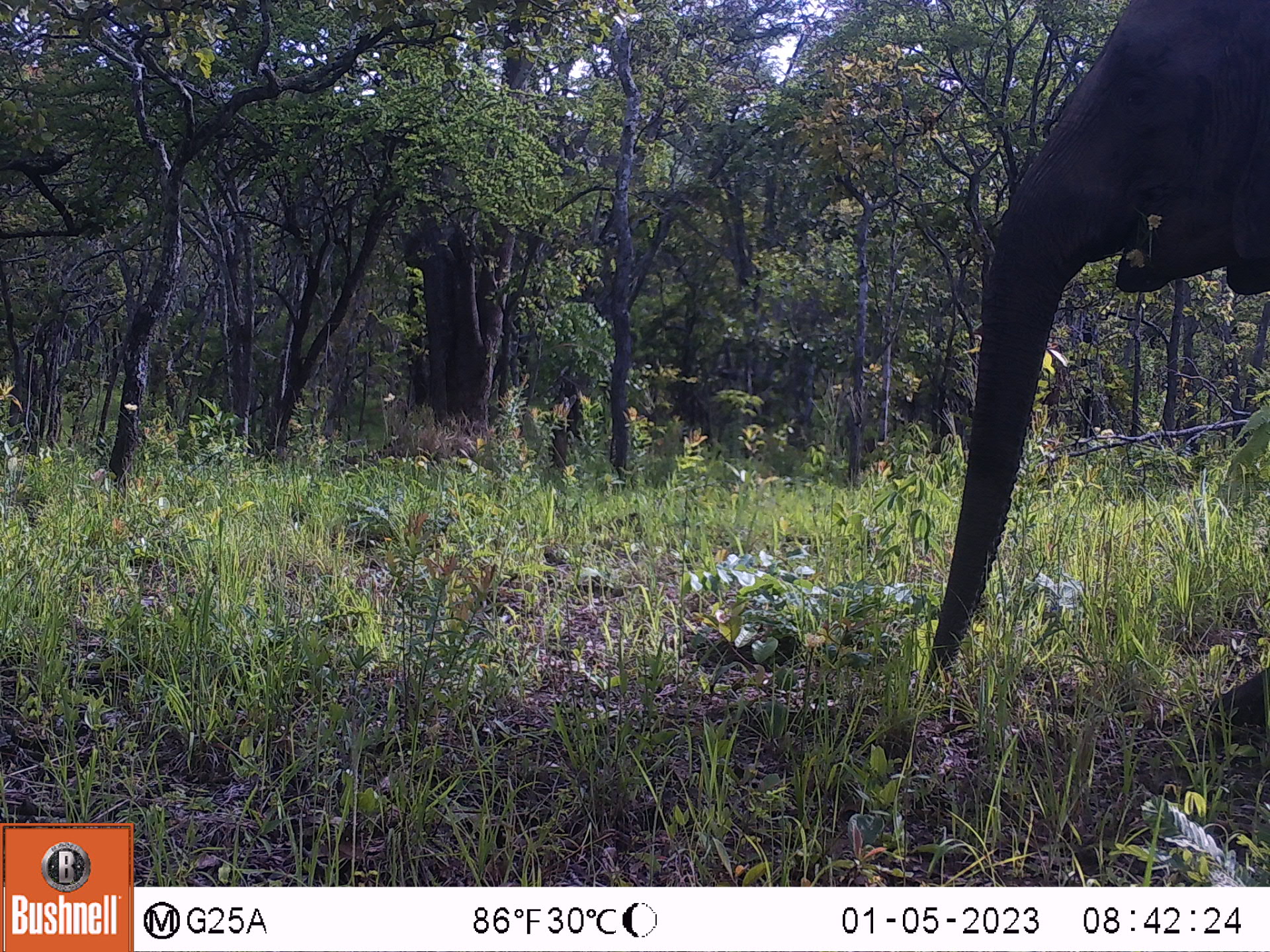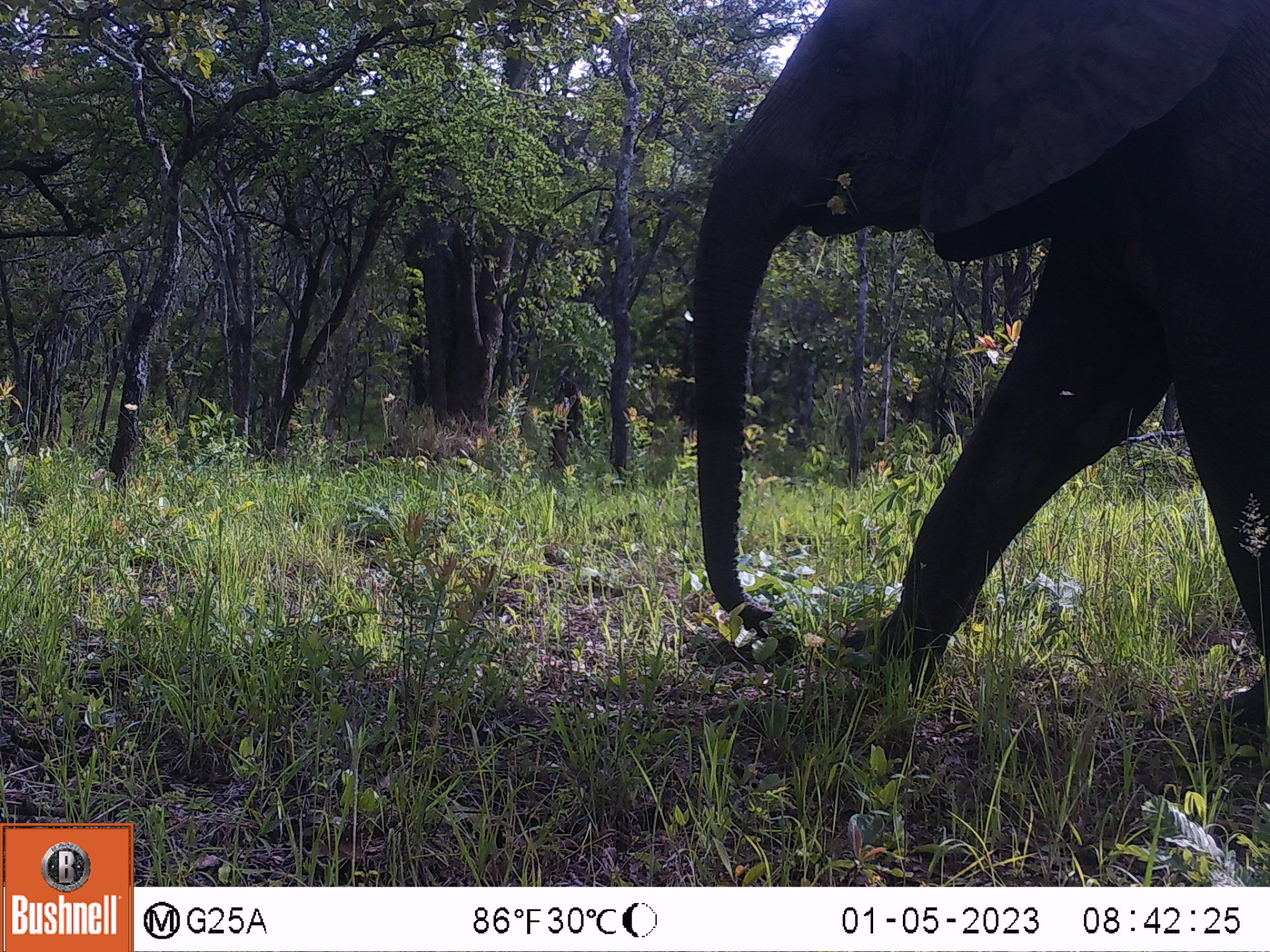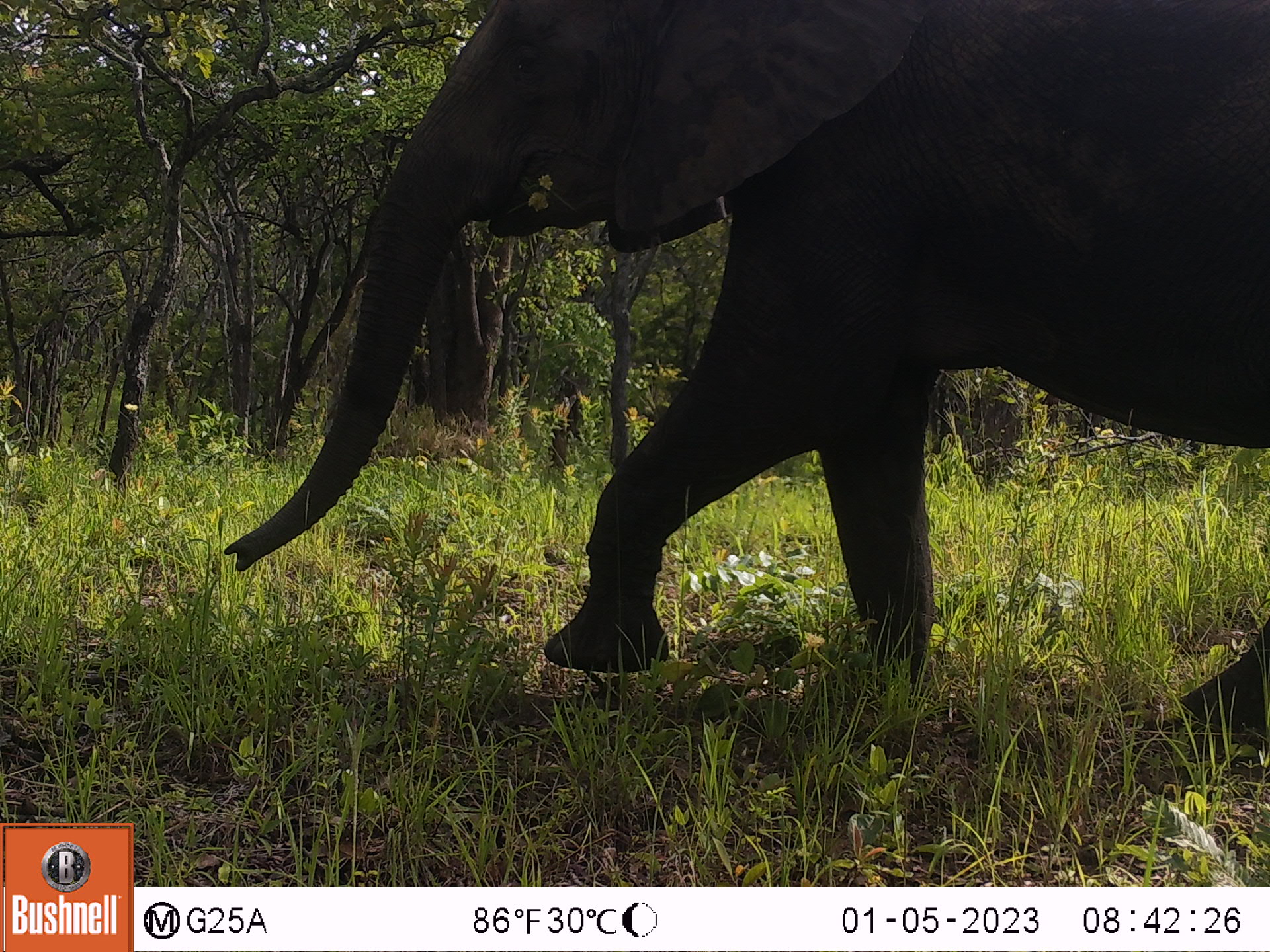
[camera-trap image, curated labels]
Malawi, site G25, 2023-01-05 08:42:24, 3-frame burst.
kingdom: Animalia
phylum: Chordata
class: Mammalia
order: Proboscidea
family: Elephantidae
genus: Loxodonta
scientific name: Loxodonta africana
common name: african savanna elephant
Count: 1.